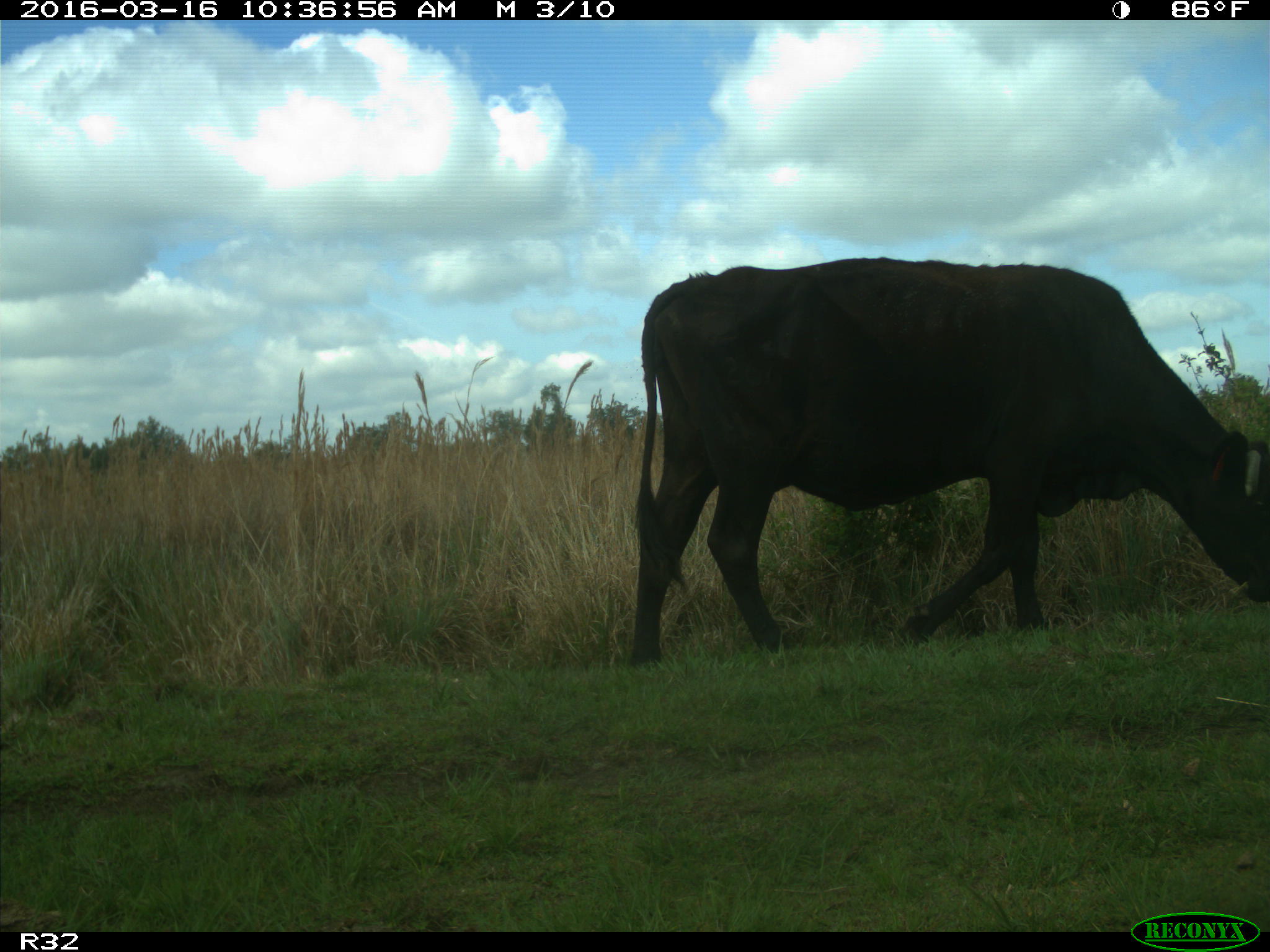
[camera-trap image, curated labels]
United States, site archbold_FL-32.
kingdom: Animalia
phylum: Chordata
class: Mammalia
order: Artiodactyla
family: Bovidae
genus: Bos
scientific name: Bos taurus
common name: domestic cow